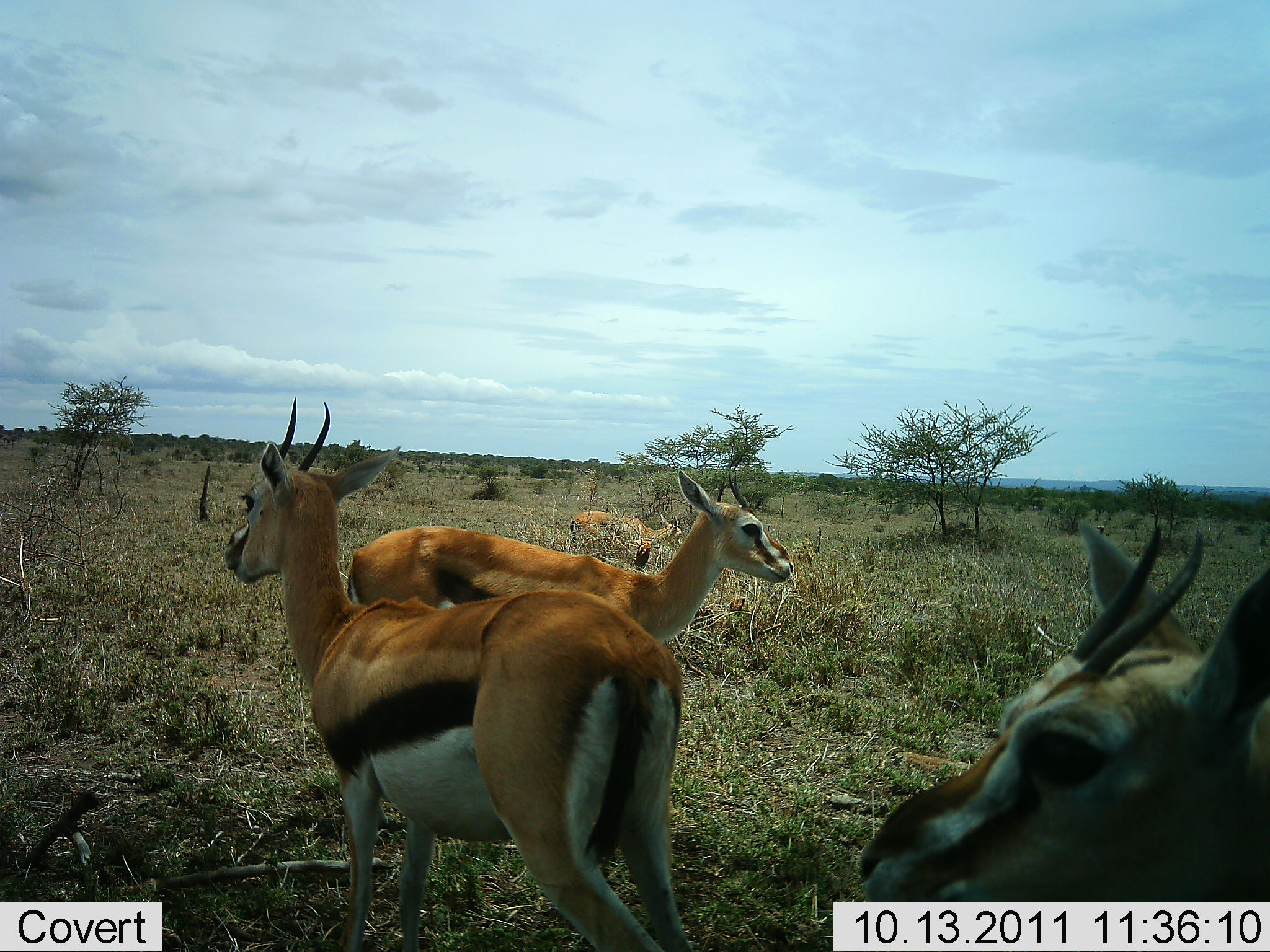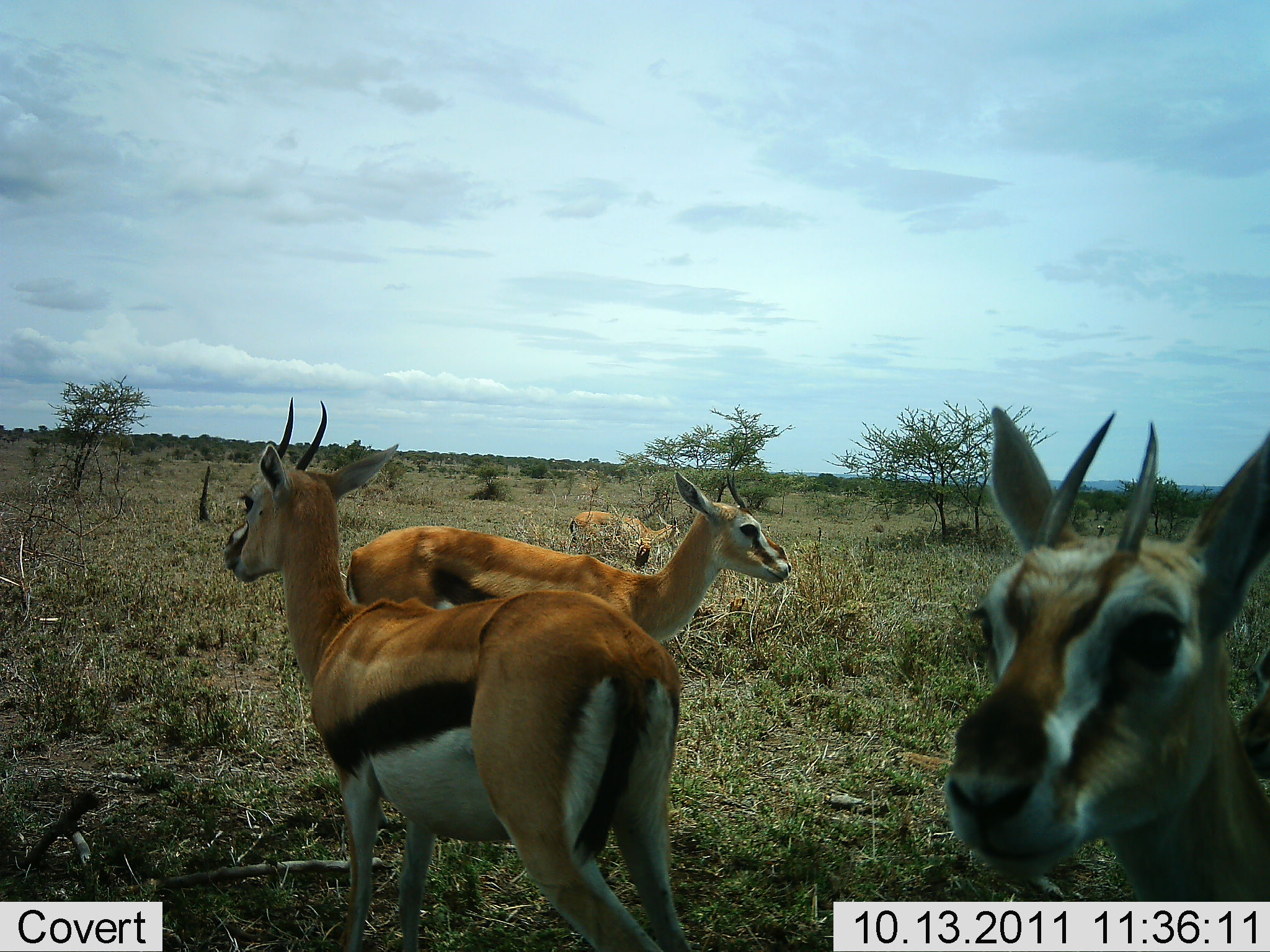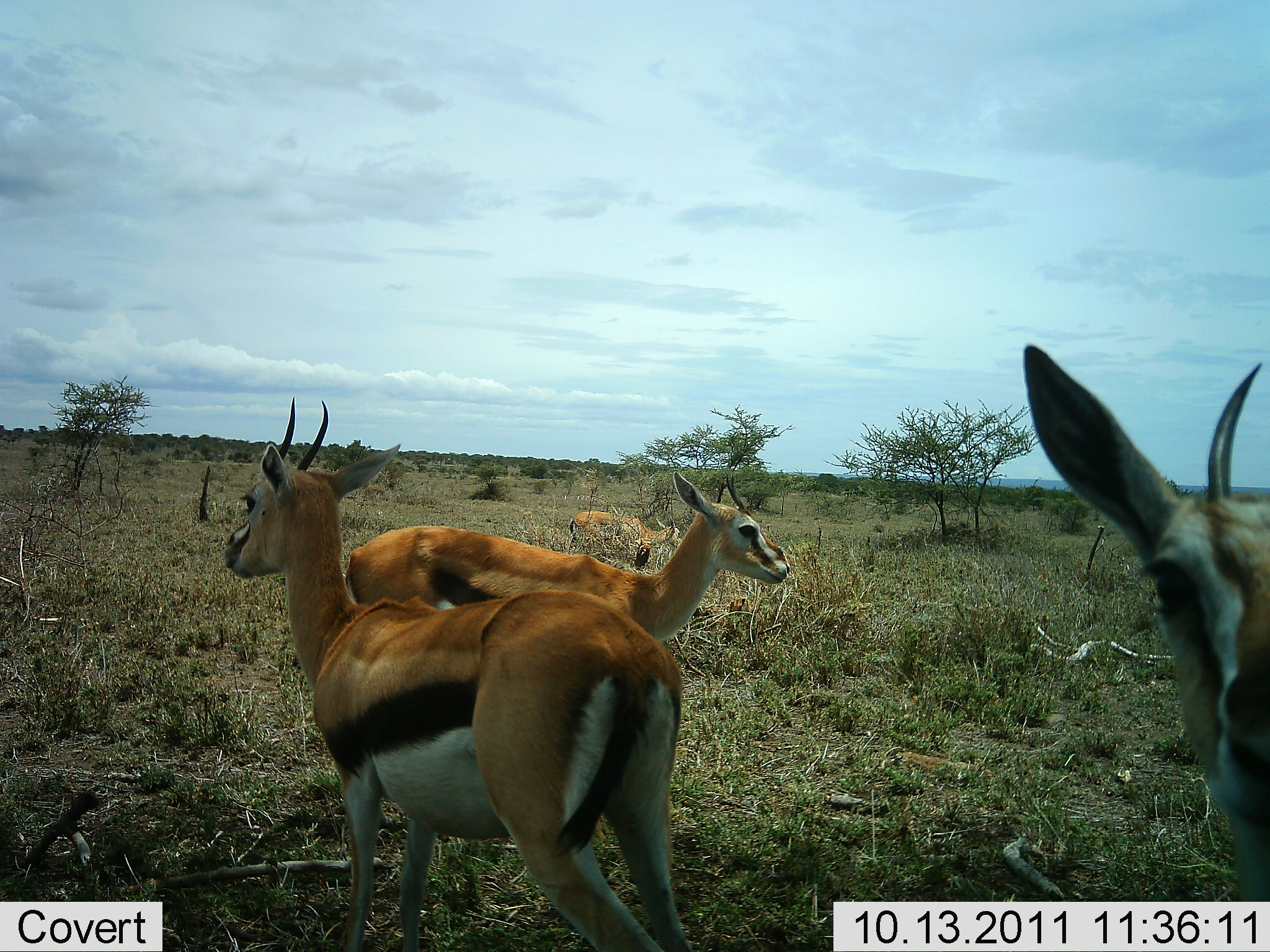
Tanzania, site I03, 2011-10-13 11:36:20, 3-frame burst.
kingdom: Animalia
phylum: Chordata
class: Mammalia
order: Artiodactyla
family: Bovidae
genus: Eudorcas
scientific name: Eudorcas thomsonii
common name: thomson's gazelle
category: gazellethomsons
Gazellethomsons (thomson's gazelle) (Eudorcas thomsonii), count 4. Behavior (volunteer vote fractions): standing 93%, resting 0%, moving 14%, interacting 0%. Young present (vote fraction): 0%. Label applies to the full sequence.